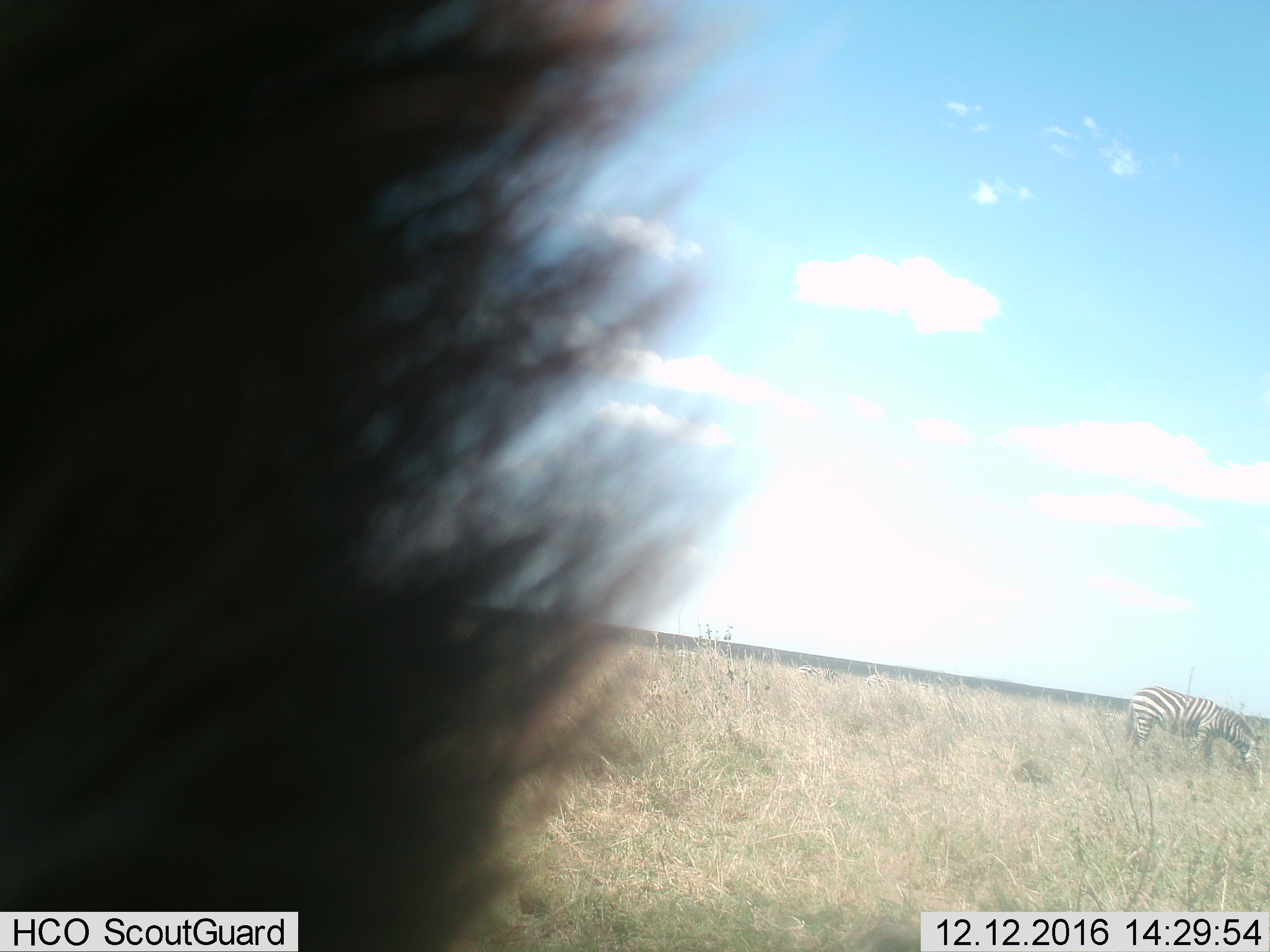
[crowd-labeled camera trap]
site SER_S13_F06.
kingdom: Animalia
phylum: Chordata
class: Mammalia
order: Perissodactyla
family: Equidae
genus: Equus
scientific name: Equus quagga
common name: plains zebra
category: zebraplains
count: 2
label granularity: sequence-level